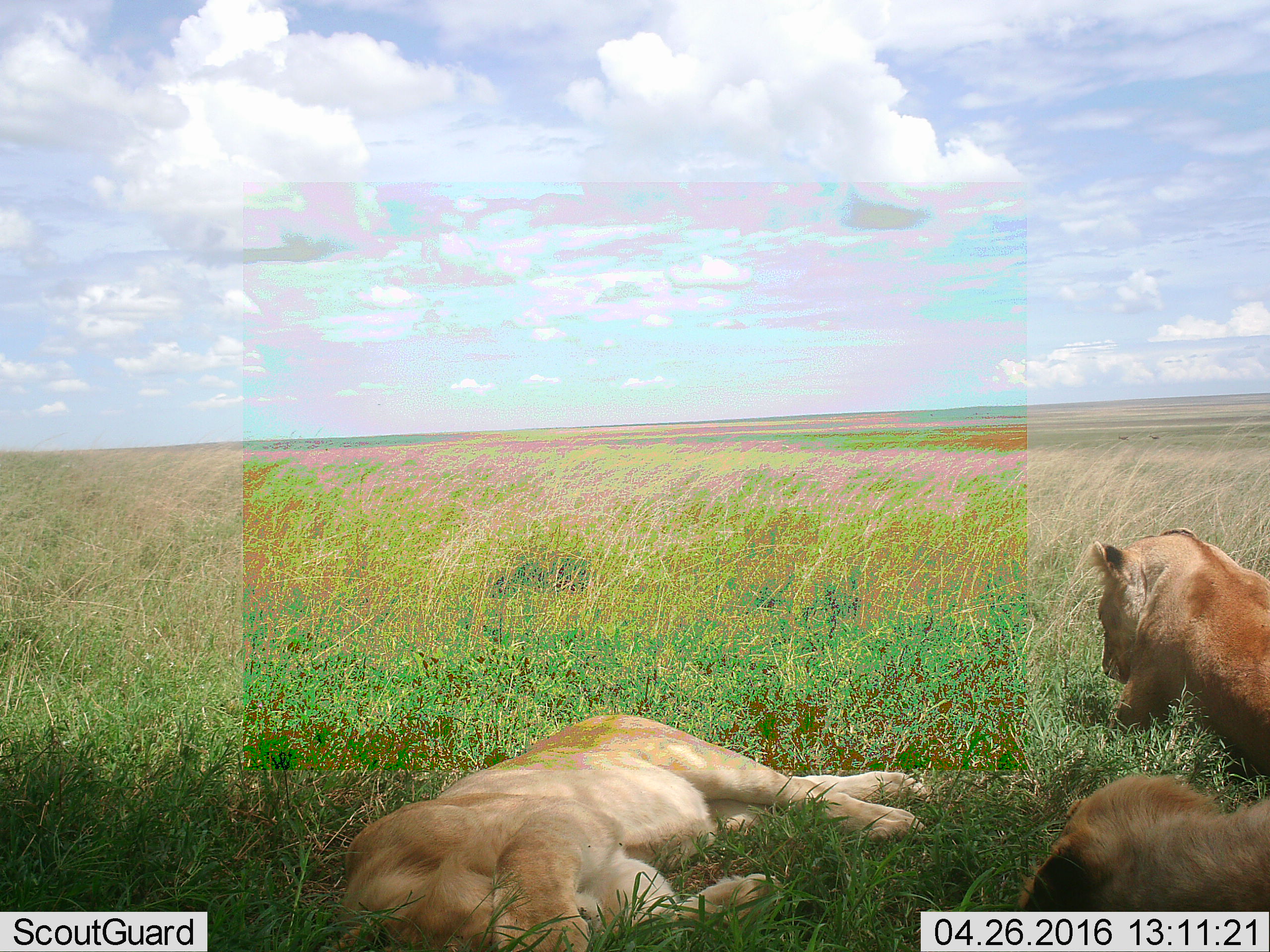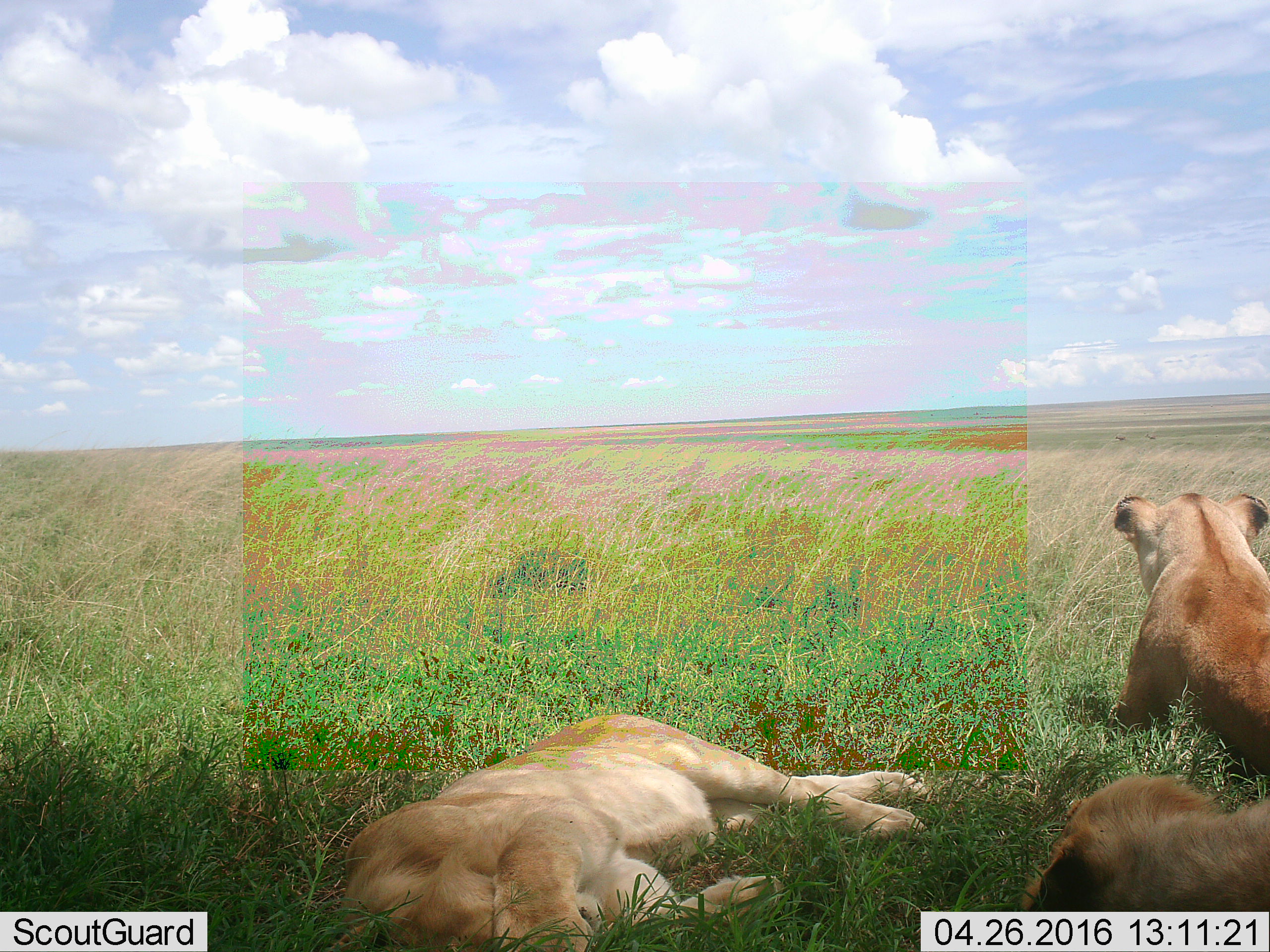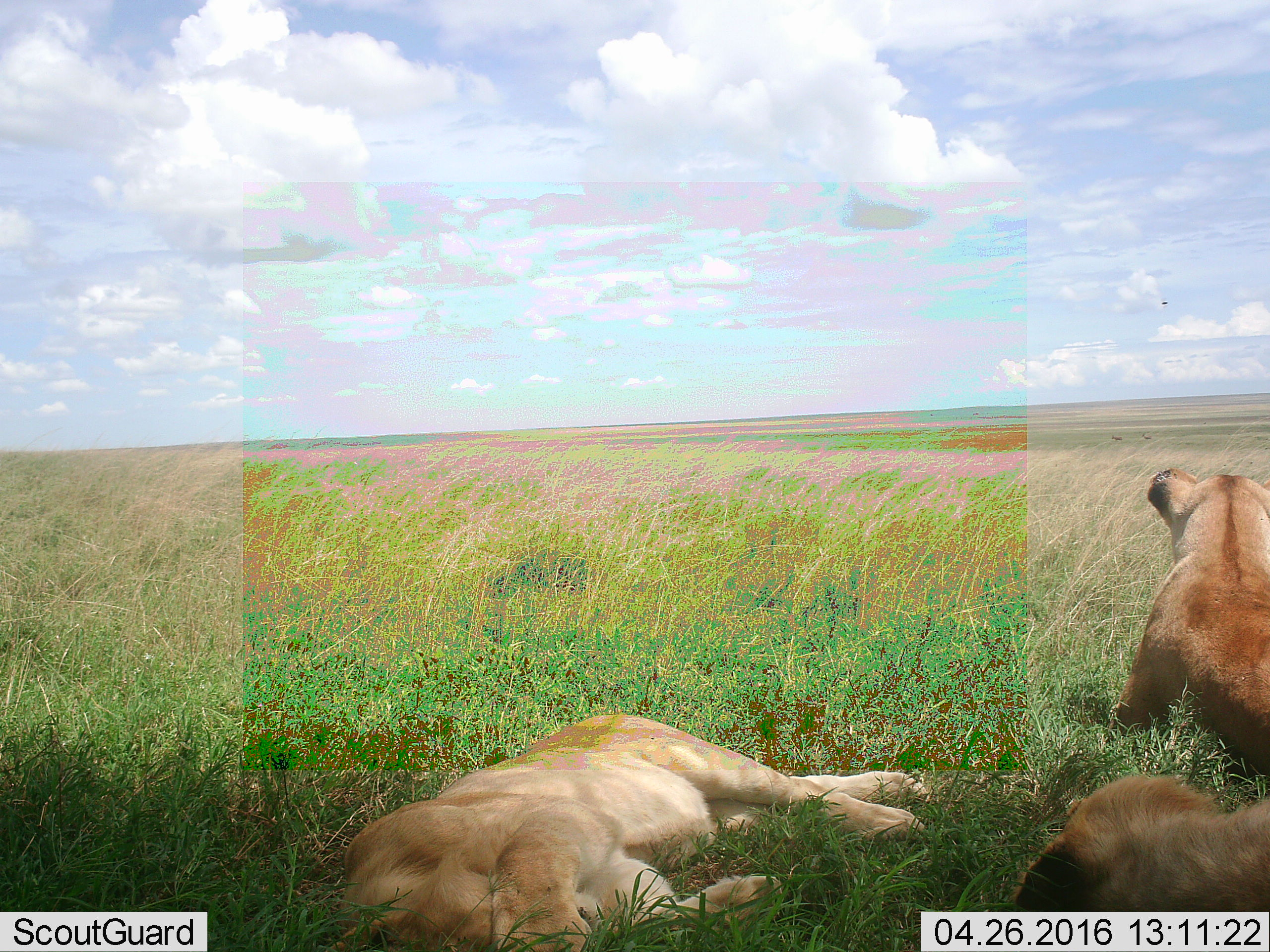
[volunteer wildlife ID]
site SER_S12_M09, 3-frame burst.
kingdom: Animalia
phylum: Chordata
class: Mammalia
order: Carnivora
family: Felidae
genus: Panthera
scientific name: Panthera leo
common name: lion female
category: lionfemale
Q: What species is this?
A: Lionfemale (lion female) (Panthera leo).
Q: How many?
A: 3.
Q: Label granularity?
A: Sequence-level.